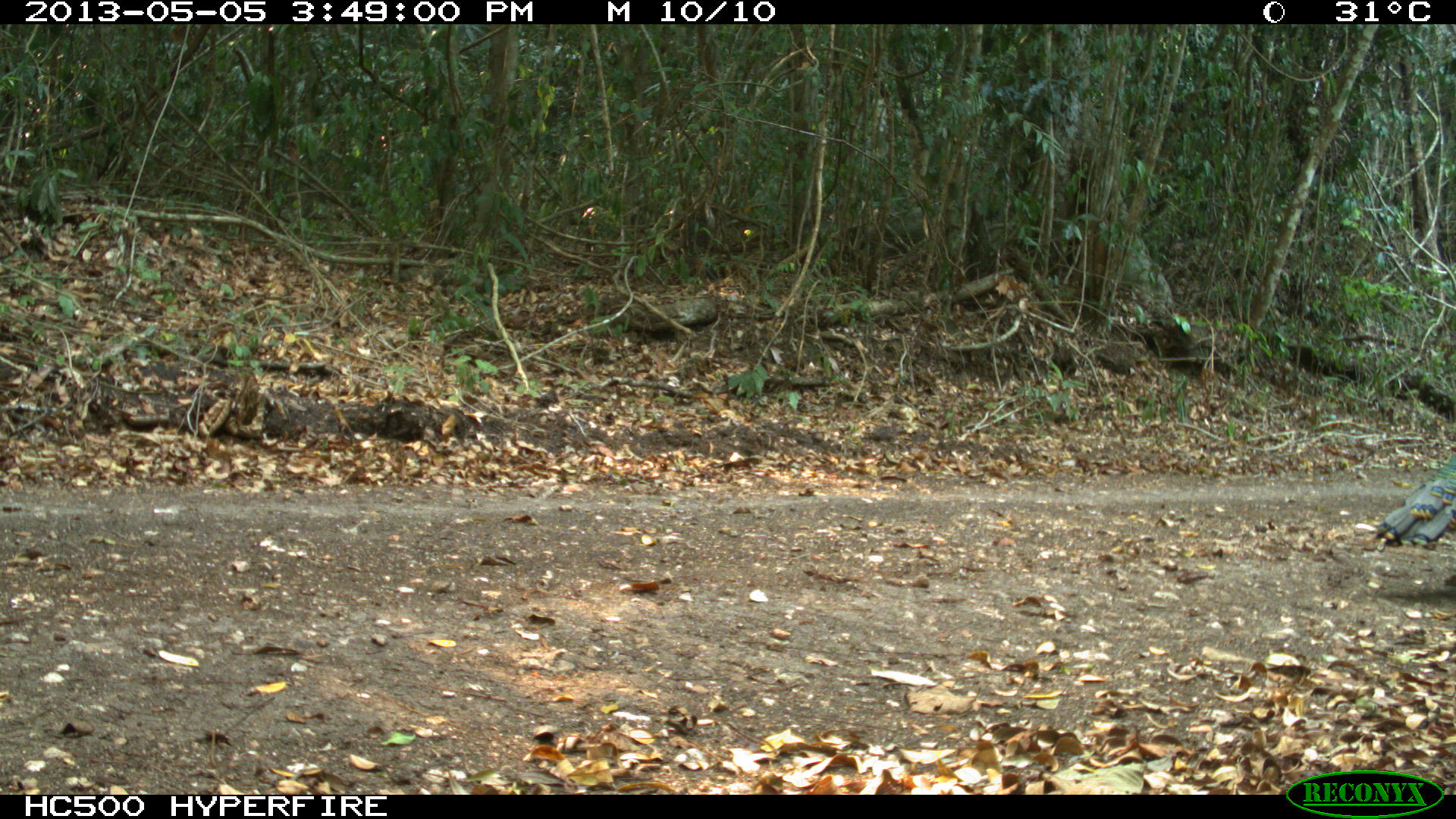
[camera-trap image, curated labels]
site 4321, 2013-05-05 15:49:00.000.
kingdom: Animalia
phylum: Chordata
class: Aves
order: Galliformes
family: Phasianidae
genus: Meleagris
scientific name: Meleagris ocellata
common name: ocellated turkey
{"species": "Meleagris ocellata (ocellated turkey)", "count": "1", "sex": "male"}